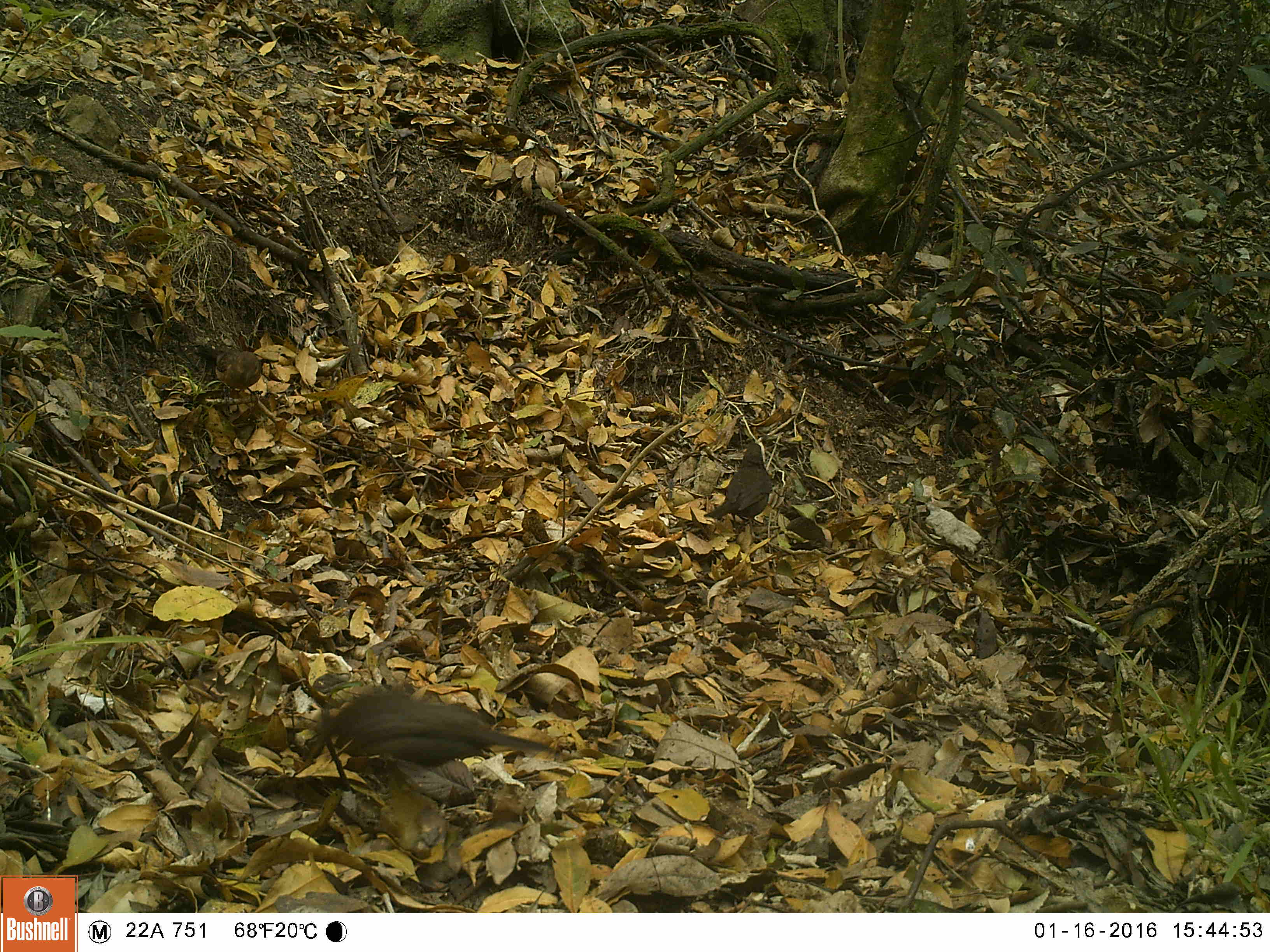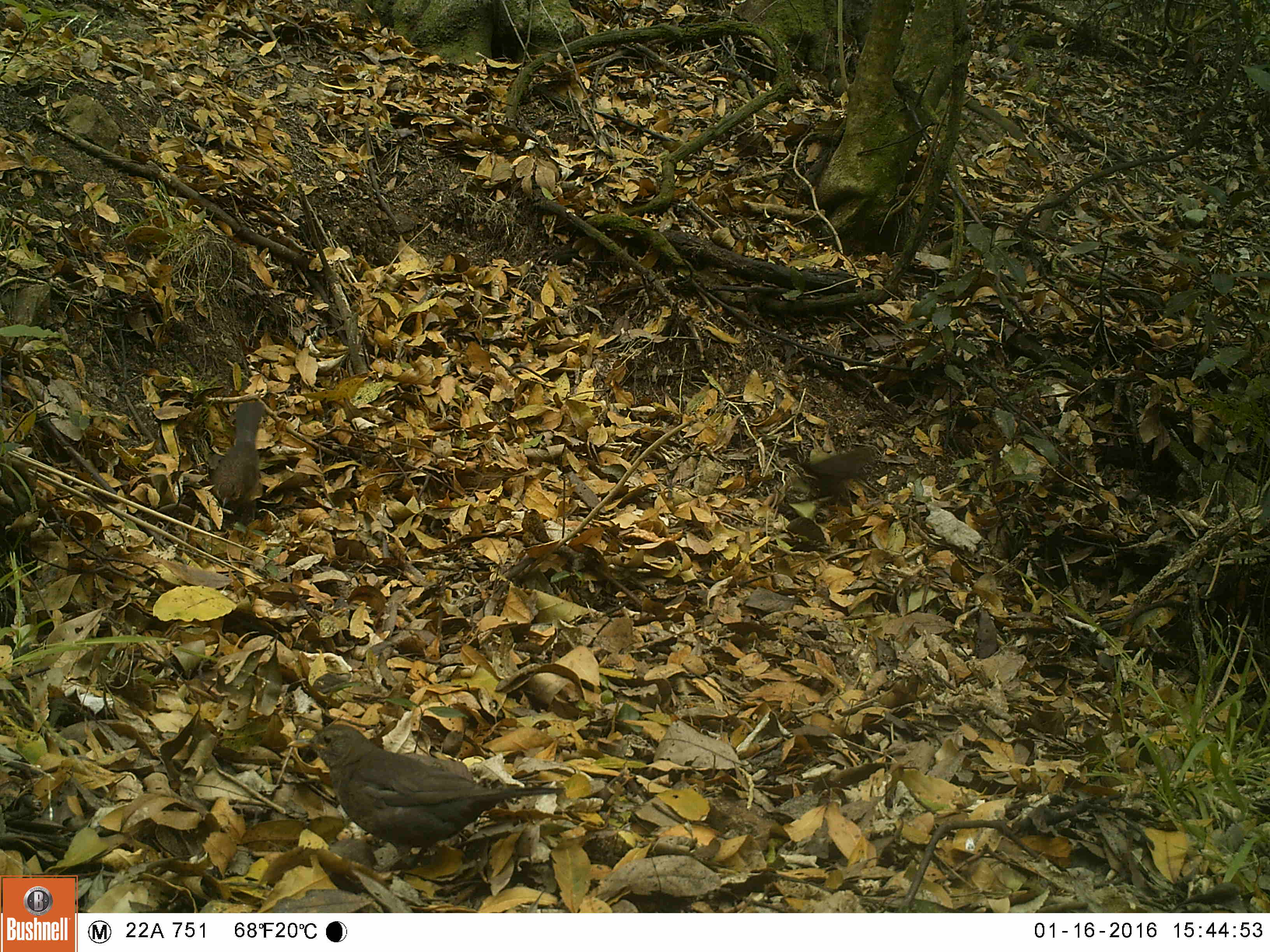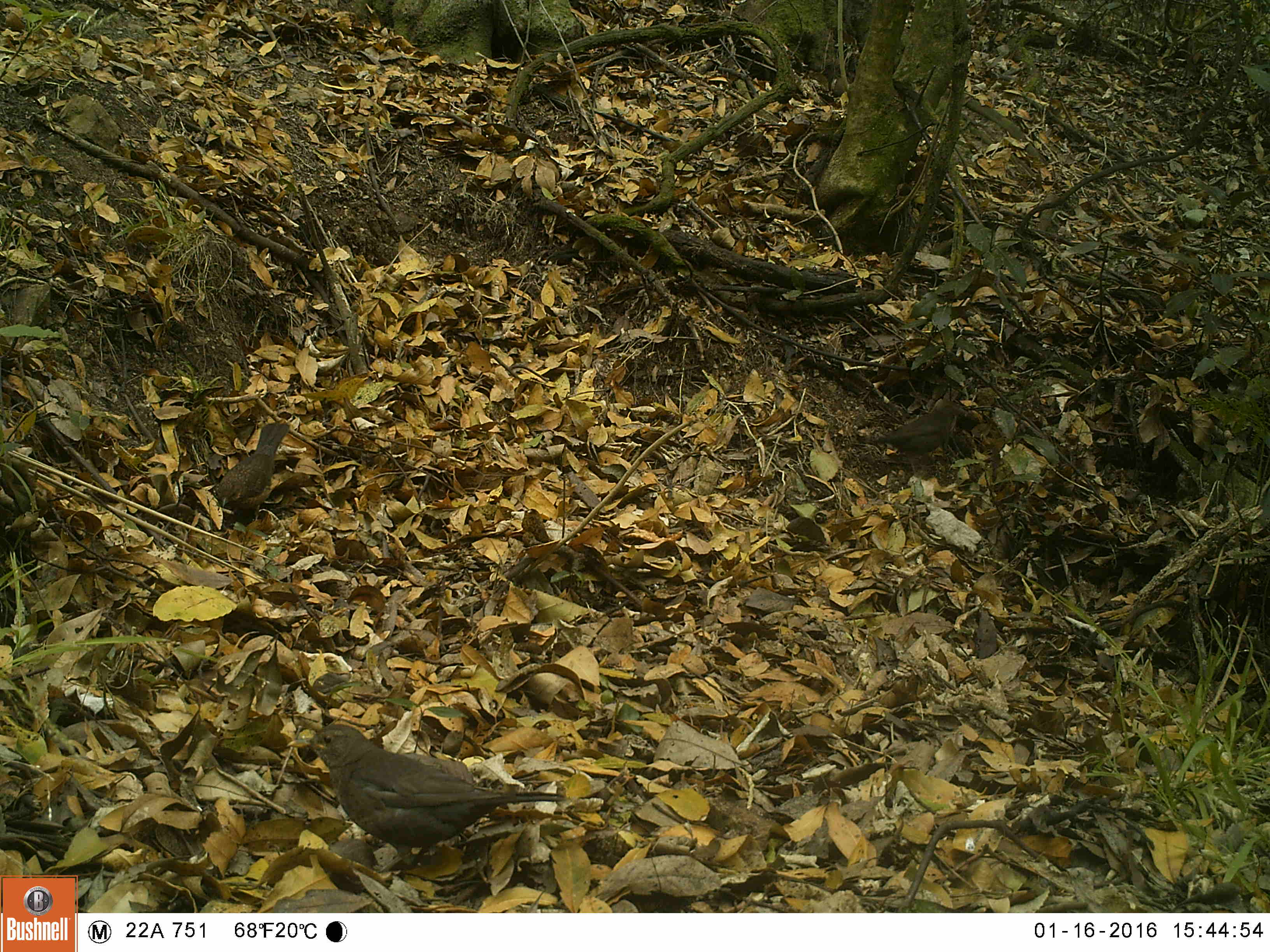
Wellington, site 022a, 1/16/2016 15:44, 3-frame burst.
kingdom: Animalia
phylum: Chordata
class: Aves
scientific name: Aves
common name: bird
Bird (Aves).